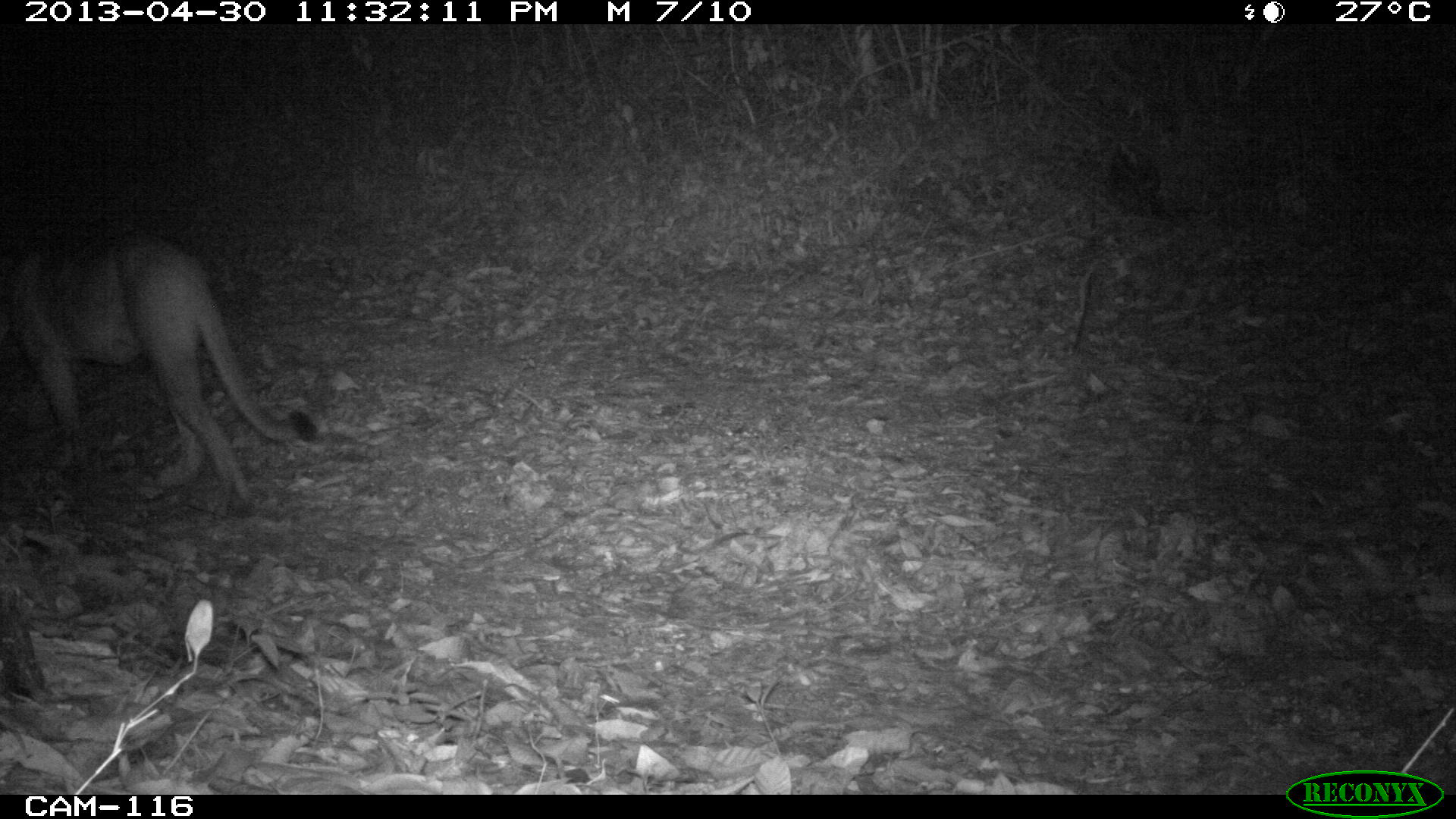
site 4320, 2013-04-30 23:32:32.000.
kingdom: Animalia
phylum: Chordata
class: Mammalia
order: Carnivora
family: Felidae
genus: Puma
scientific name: Puma concolor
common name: mountain lion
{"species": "Puma concolor (mountain lion)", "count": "1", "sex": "male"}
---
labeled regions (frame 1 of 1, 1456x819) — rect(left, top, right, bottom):
puma concolor: rect(0, 226, 318, 510)